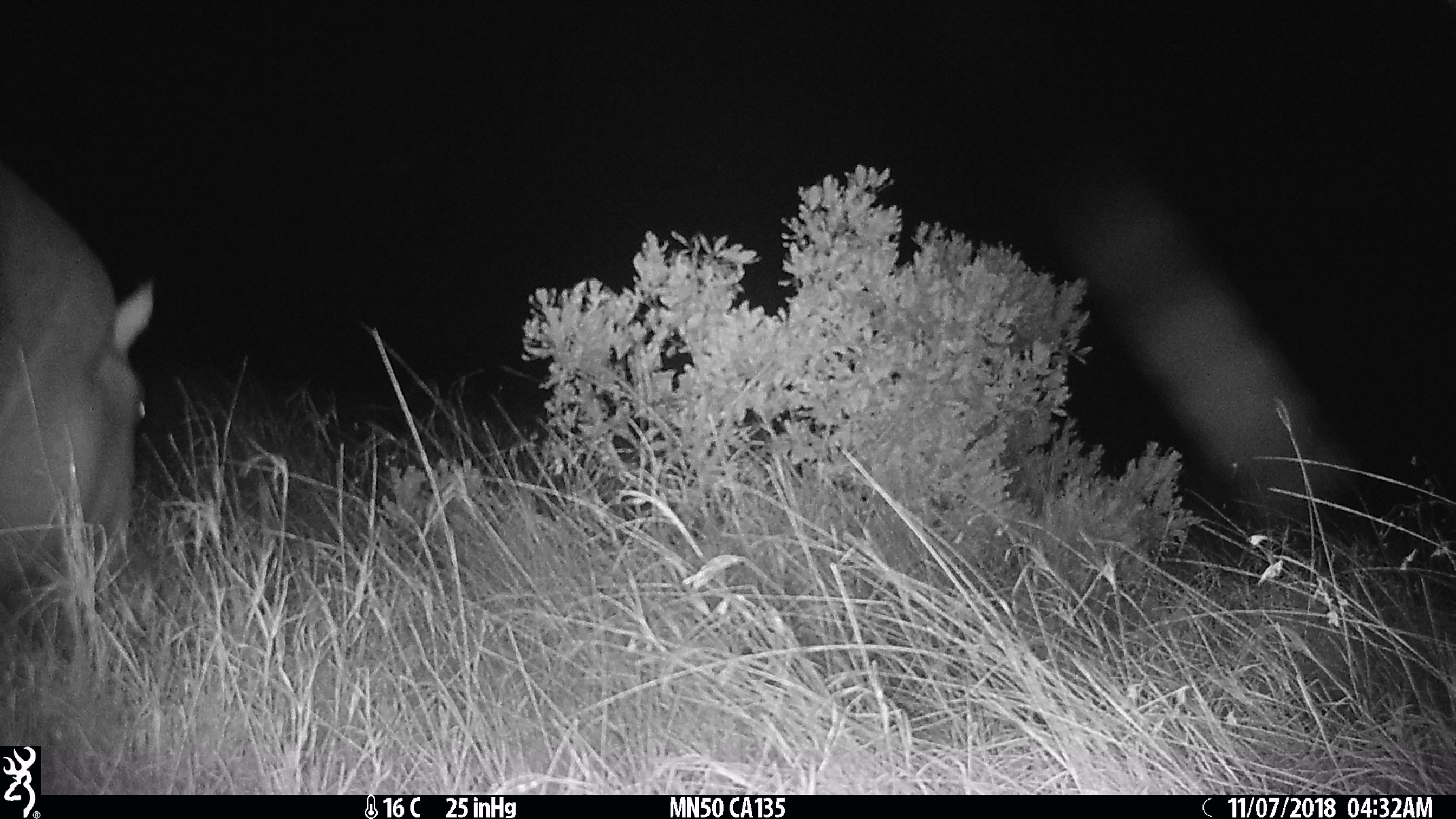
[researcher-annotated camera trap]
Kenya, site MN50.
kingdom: Animalia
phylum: Chordata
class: Mammalia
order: Artiodactyla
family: Hippopotamidae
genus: Hippopotamus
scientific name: Hippopotamus amphibius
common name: hippopotamus